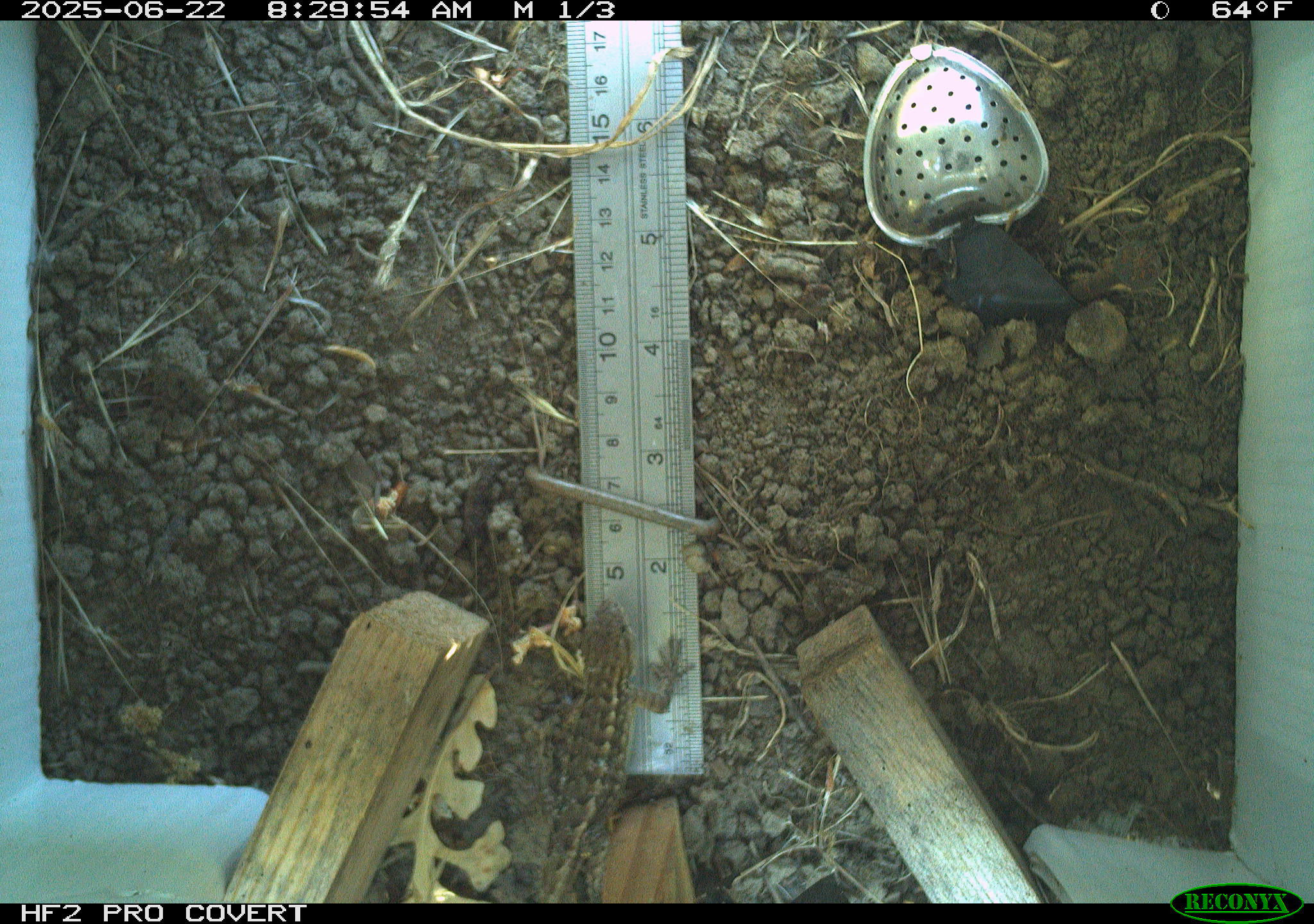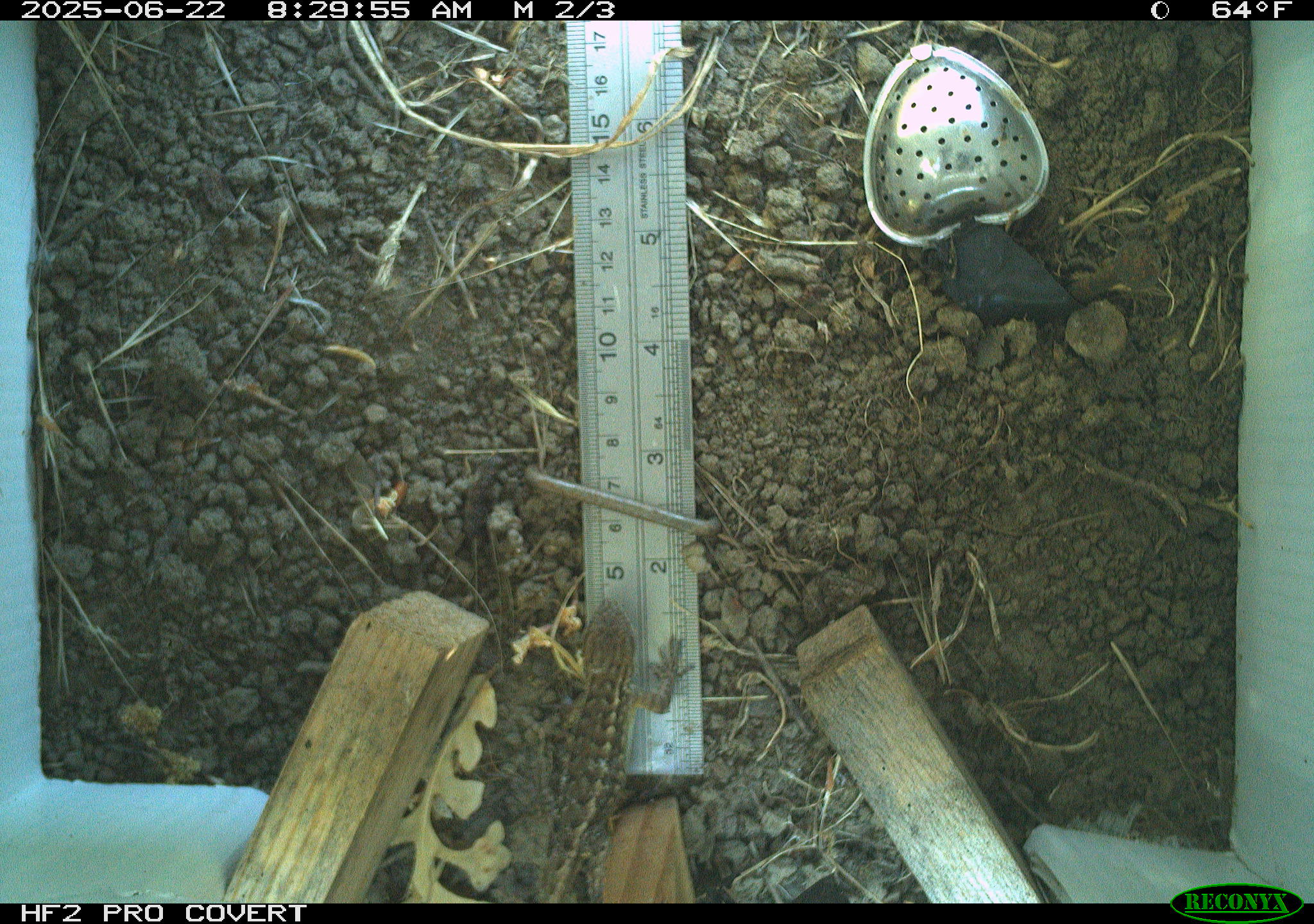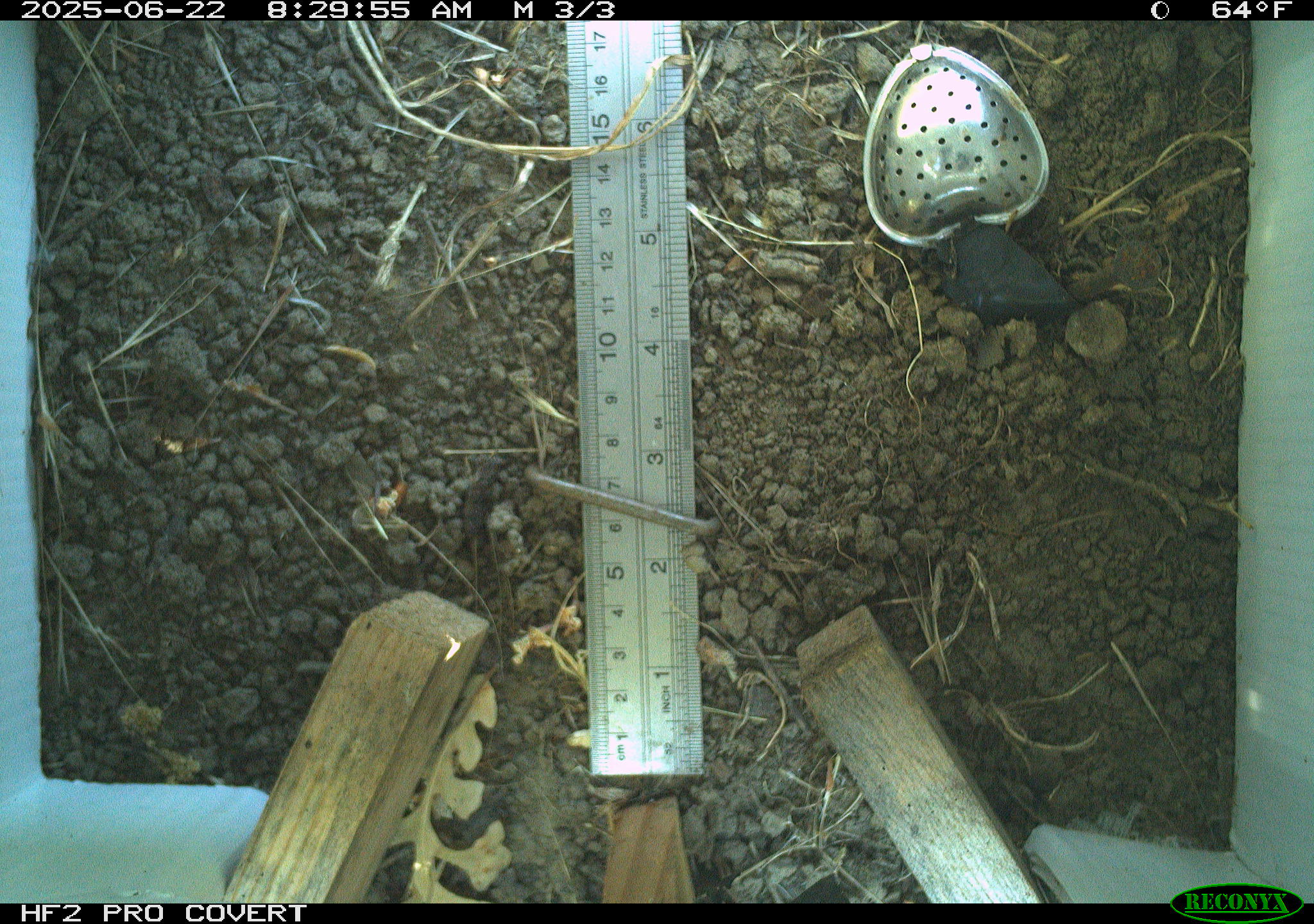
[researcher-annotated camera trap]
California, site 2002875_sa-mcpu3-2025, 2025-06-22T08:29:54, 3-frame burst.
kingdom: Animalia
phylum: Chordata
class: Reptilia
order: Squamata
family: Phrynosomatidae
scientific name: Phrynosomatidae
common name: north american spiny lizards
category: sceloporus/uta species